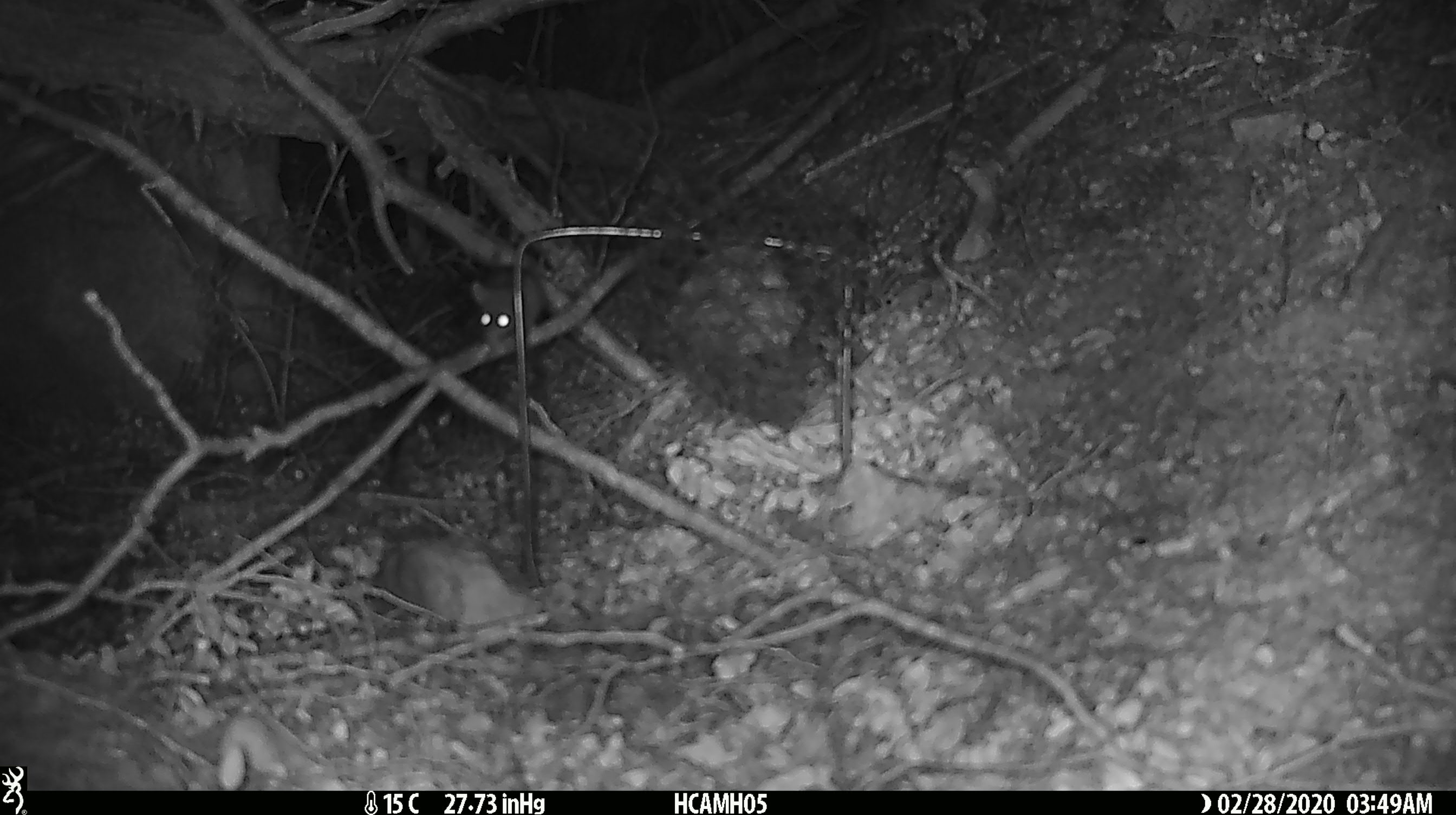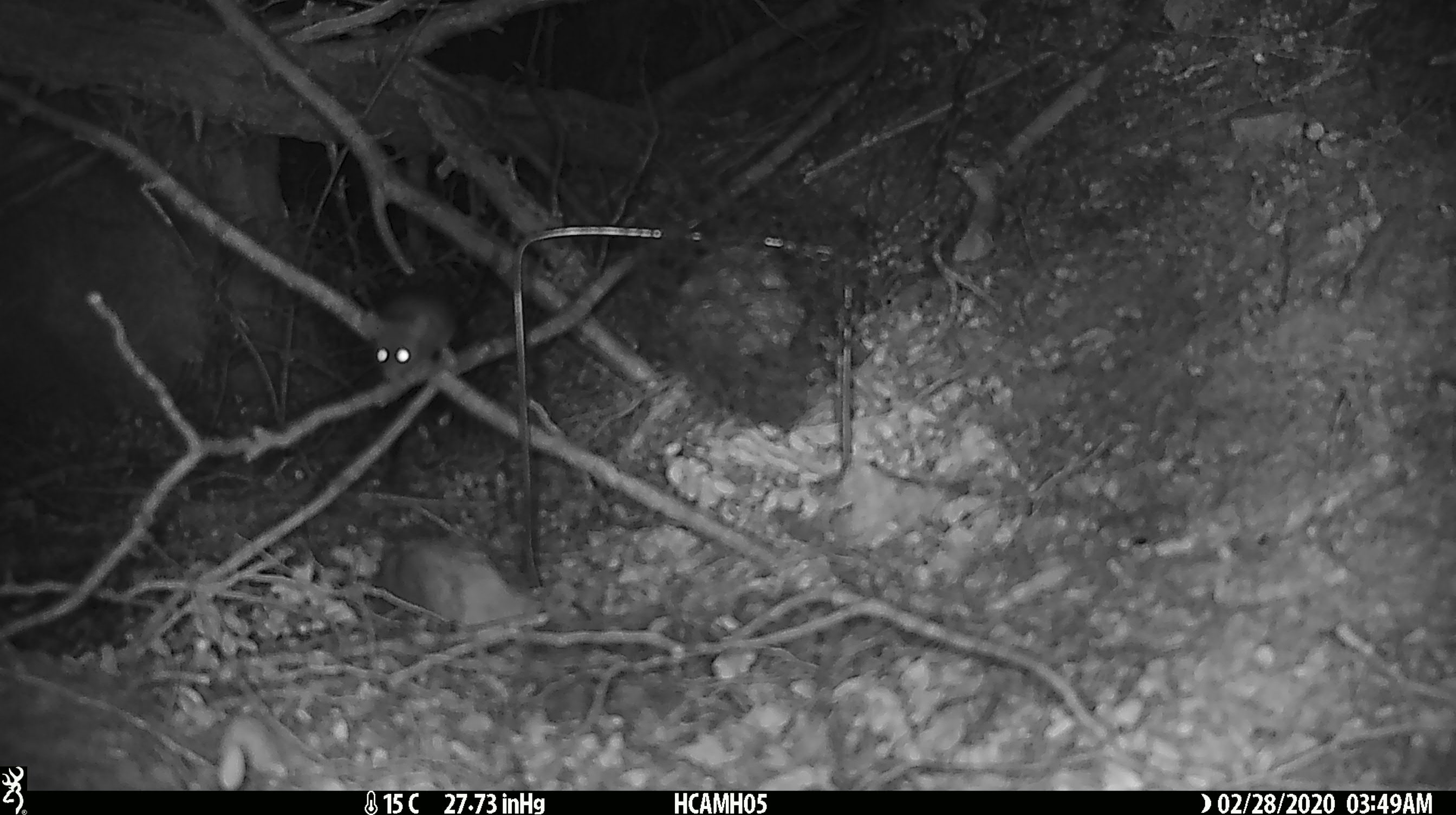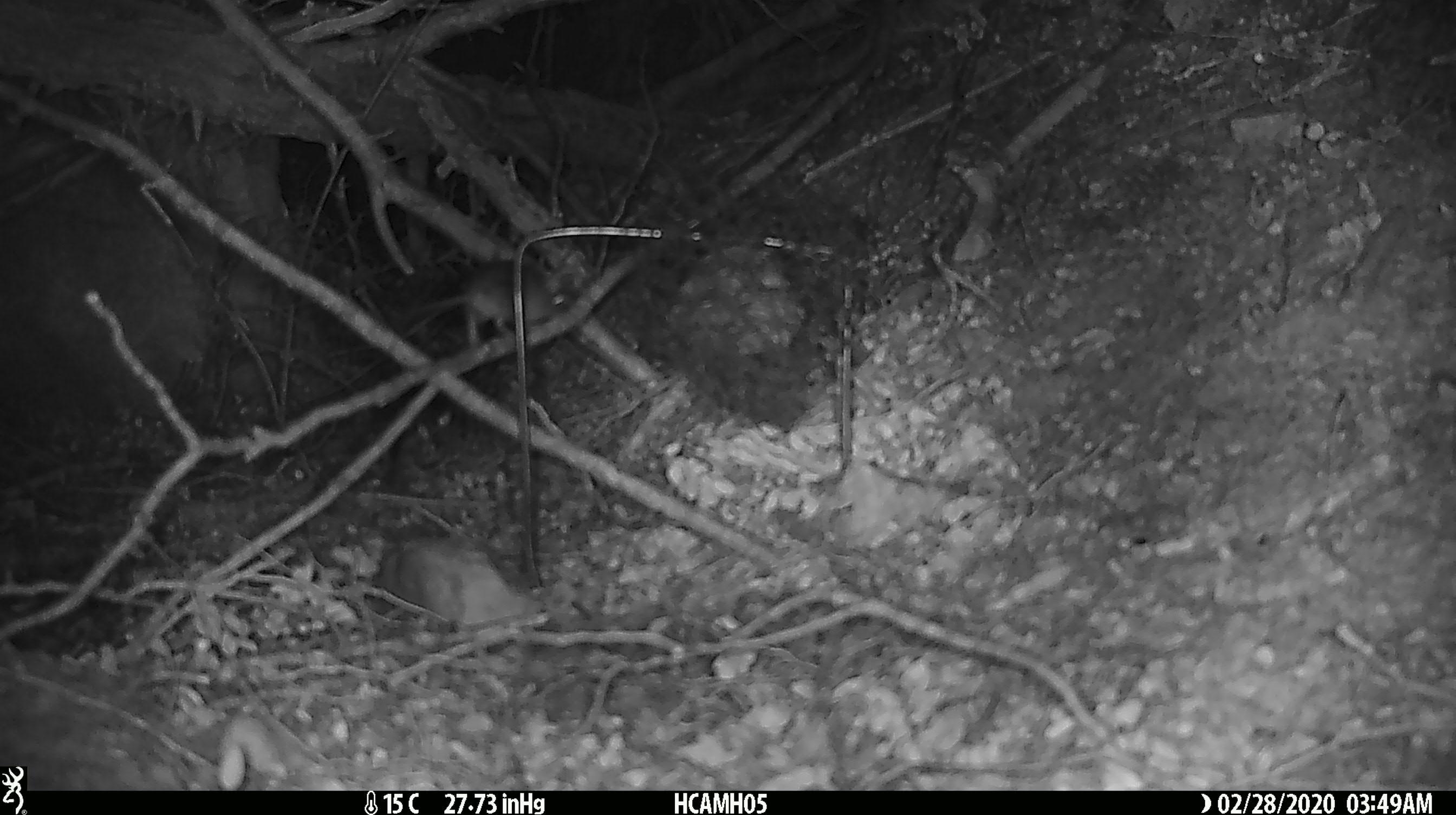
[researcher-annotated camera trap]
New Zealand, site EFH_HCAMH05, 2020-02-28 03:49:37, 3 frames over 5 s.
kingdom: Animalia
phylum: Chordata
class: Mammalia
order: Rodentia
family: Muridae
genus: Mus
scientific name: Mus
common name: mouse